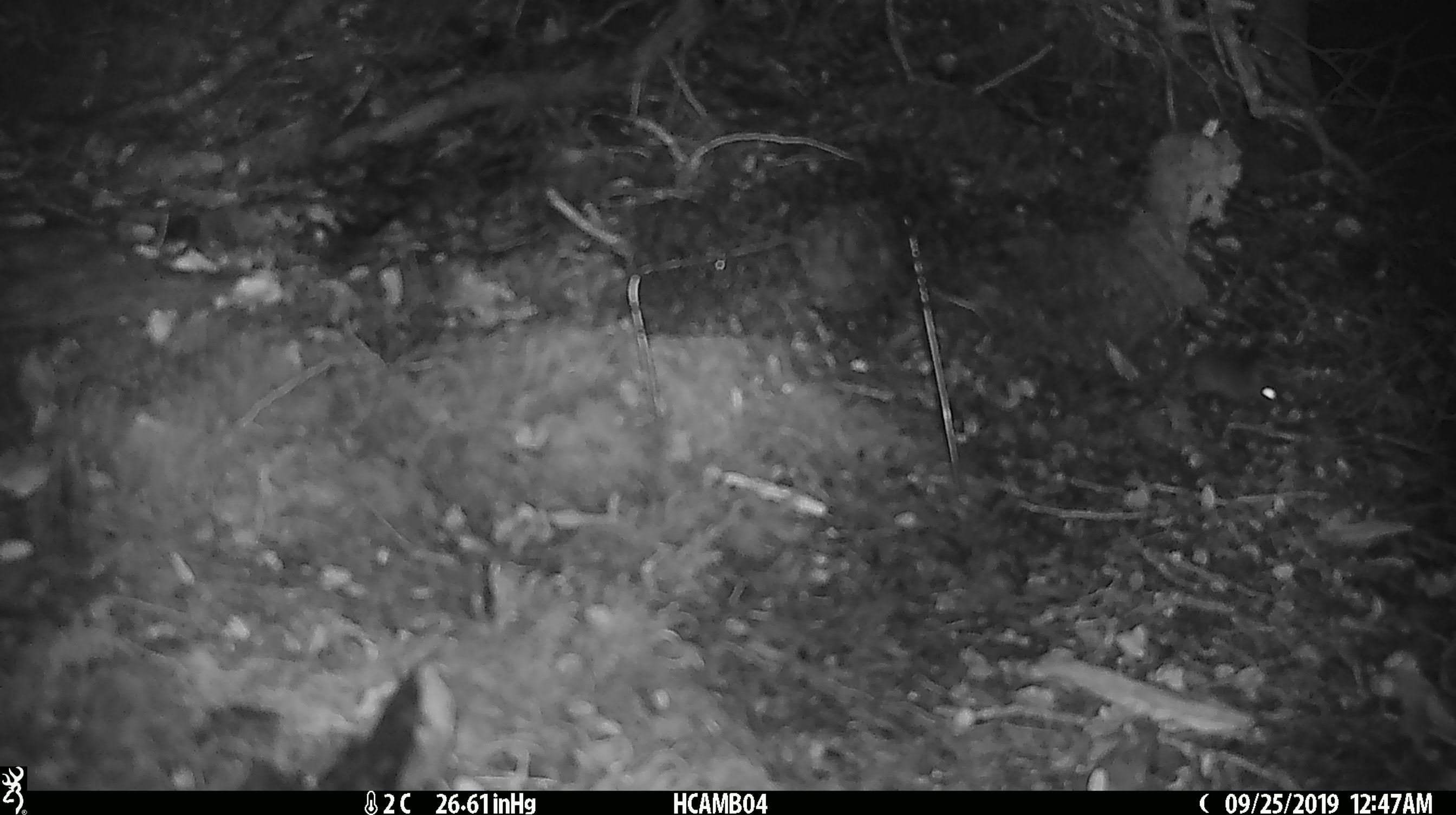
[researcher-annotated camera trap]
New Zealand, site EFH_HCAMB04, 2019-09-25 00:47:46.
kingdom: Animalia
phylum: Chordata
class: Mammalia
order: Rodentia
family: Muridae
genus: Mus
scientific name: Mus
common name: mouse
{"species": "mouse (Mus)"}